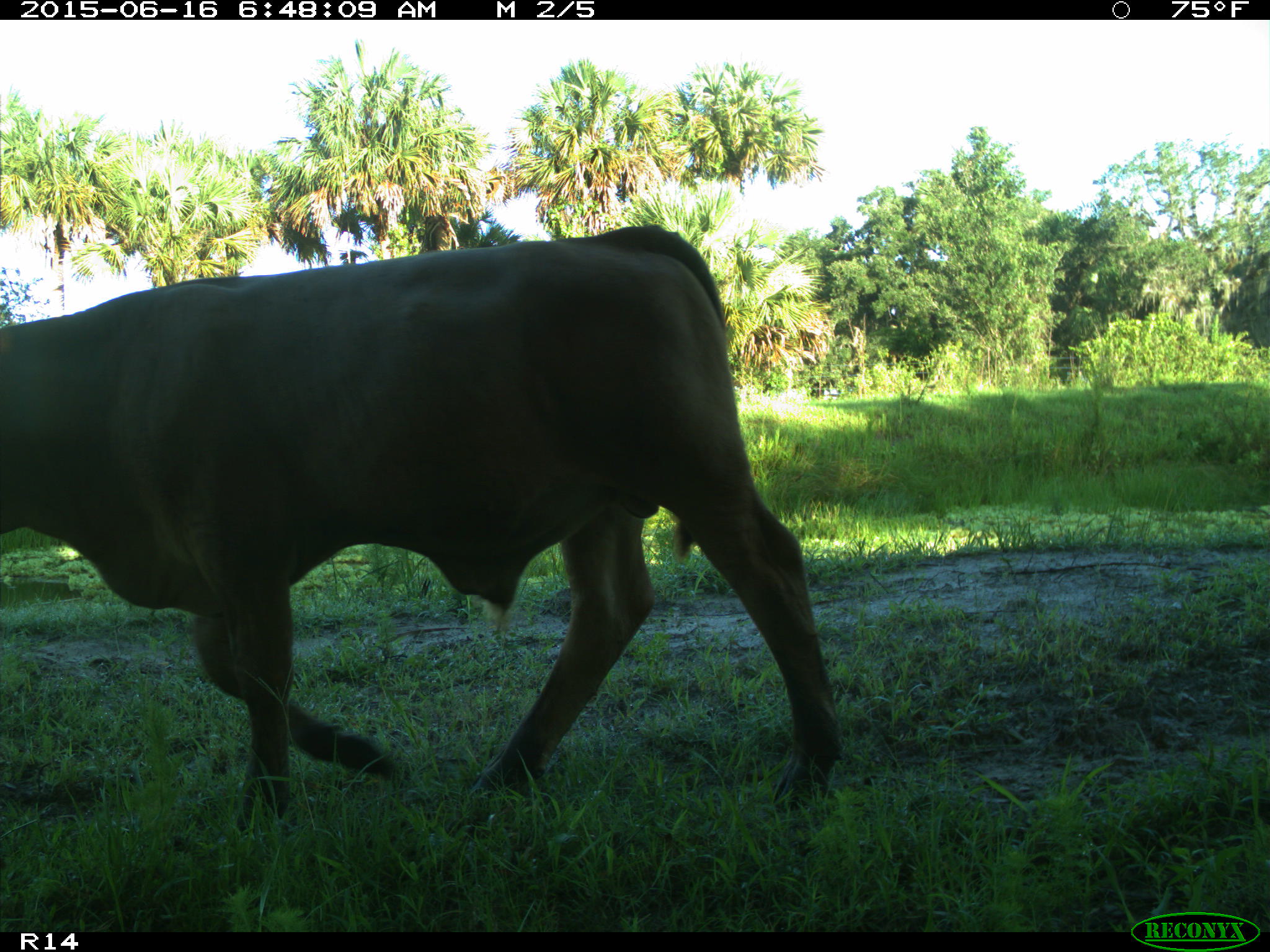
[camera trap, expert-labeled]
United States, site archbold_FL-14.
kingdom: Animalia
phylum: Chordata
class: Mammalia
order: Artiodactyla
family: Bovidae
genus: Bos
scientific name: Bos taurus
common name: domestic cow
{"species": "Bos taurus (domestic cow)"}